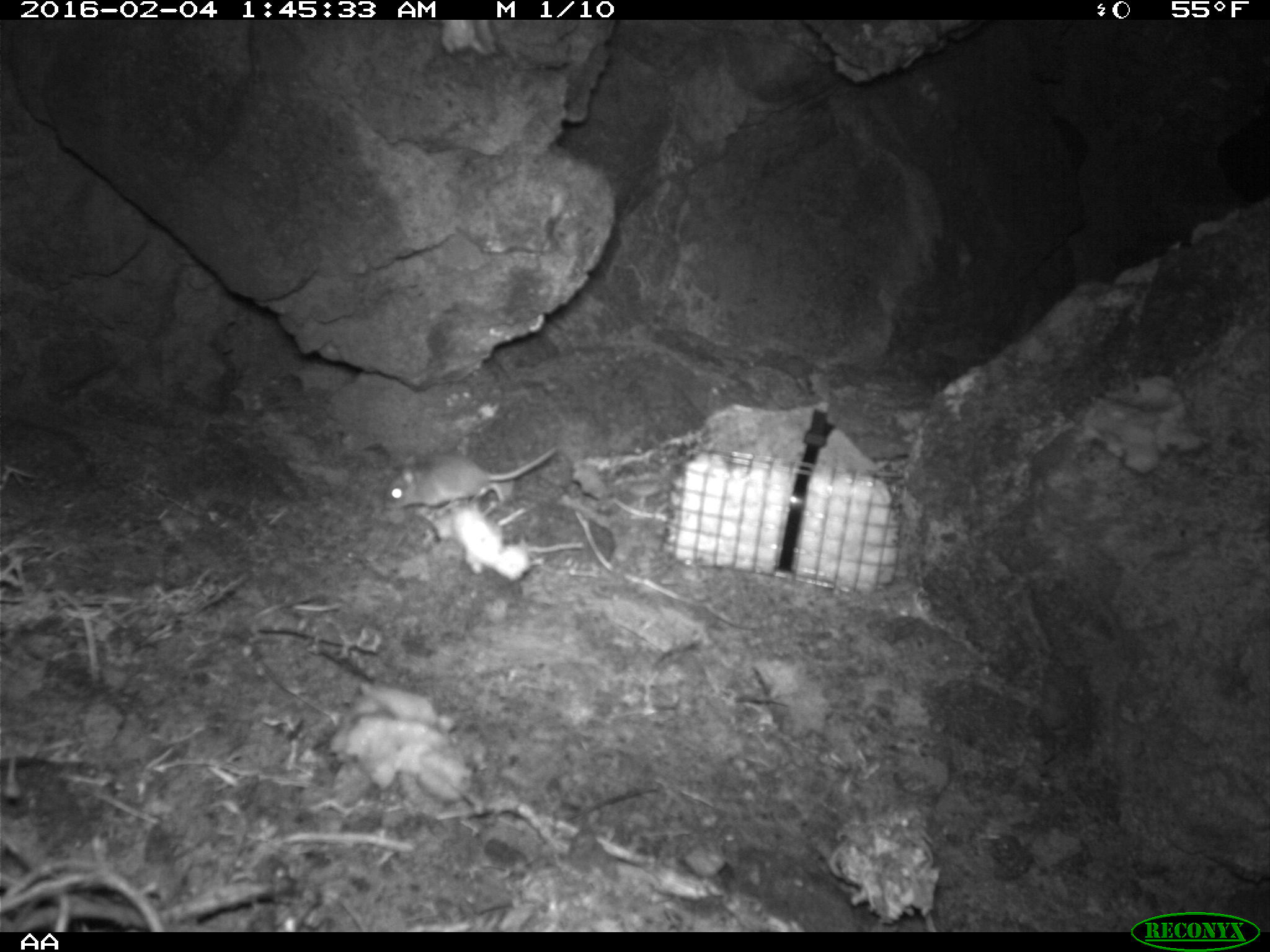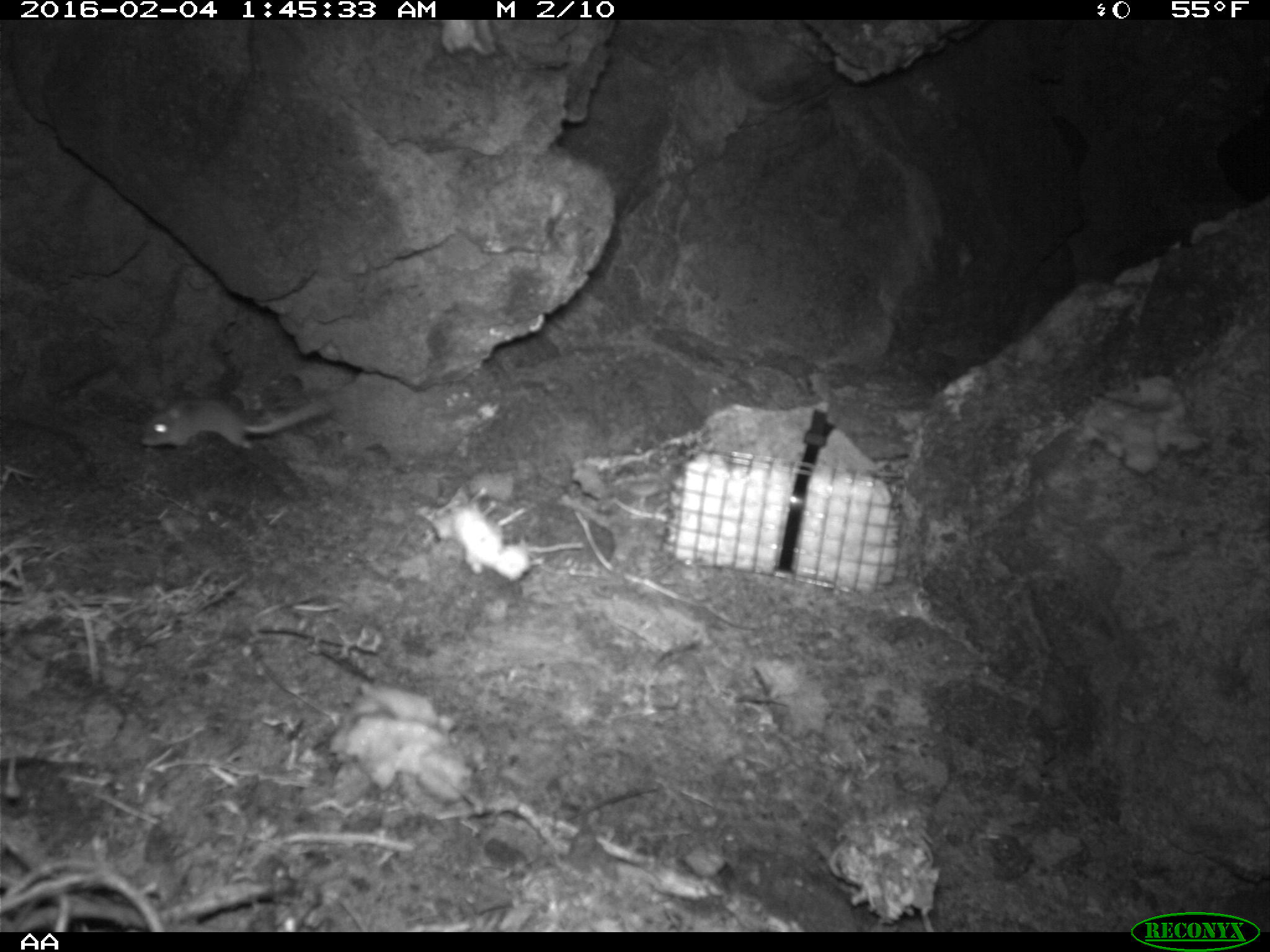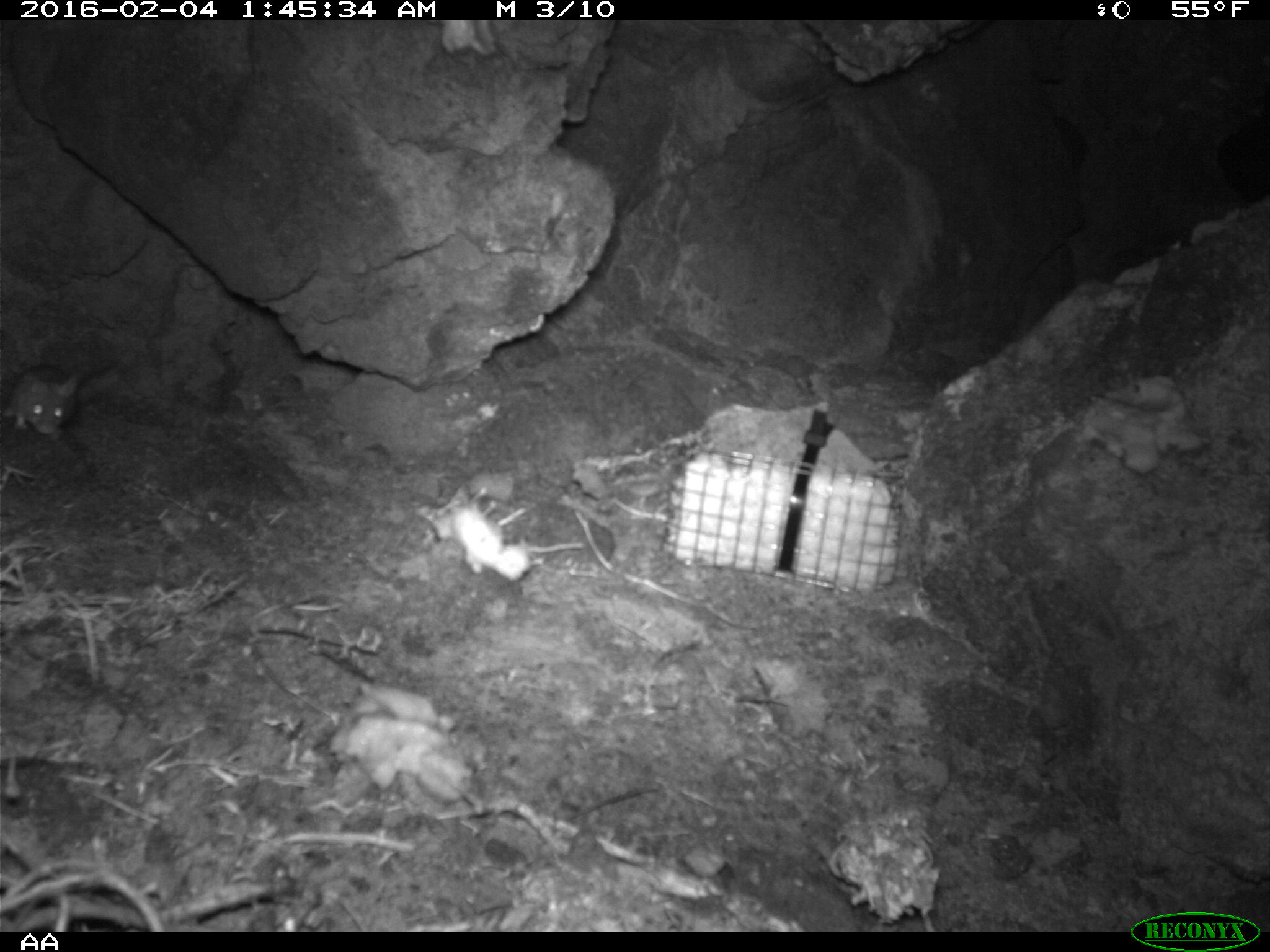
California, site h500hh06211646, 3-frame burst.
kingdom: Animalia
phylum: Chordata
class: Mammalia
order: Rodentia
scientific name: Rodentia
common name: rodent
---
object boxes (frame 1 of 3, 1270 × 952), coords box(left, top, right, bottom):
rodent: box(382, 447, 557, 513)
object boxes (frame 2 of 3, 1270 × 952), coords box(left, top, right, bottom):
rodent: box(140, 395, 335, 449)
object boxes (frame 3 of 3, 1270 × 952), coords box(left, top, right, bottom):
rodent: box(0, 361, 78, 446)